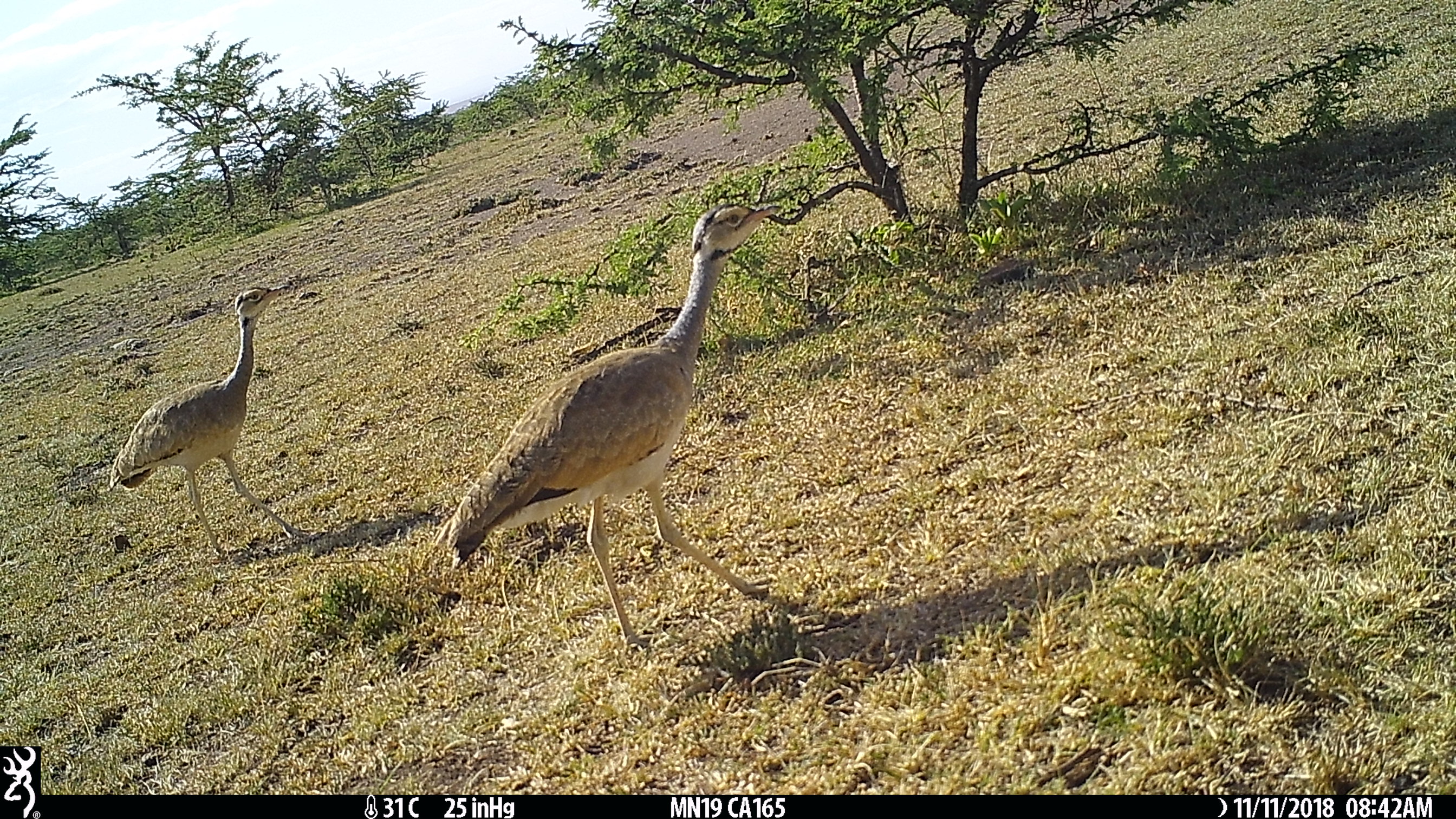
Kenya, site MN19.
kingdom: Animalia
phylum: Chordata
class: Aves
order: Otidiformes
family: Otididae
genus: Eupodotis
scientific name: Eupodotis senegalensis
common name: white-bellied bustard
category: bustard white bellied